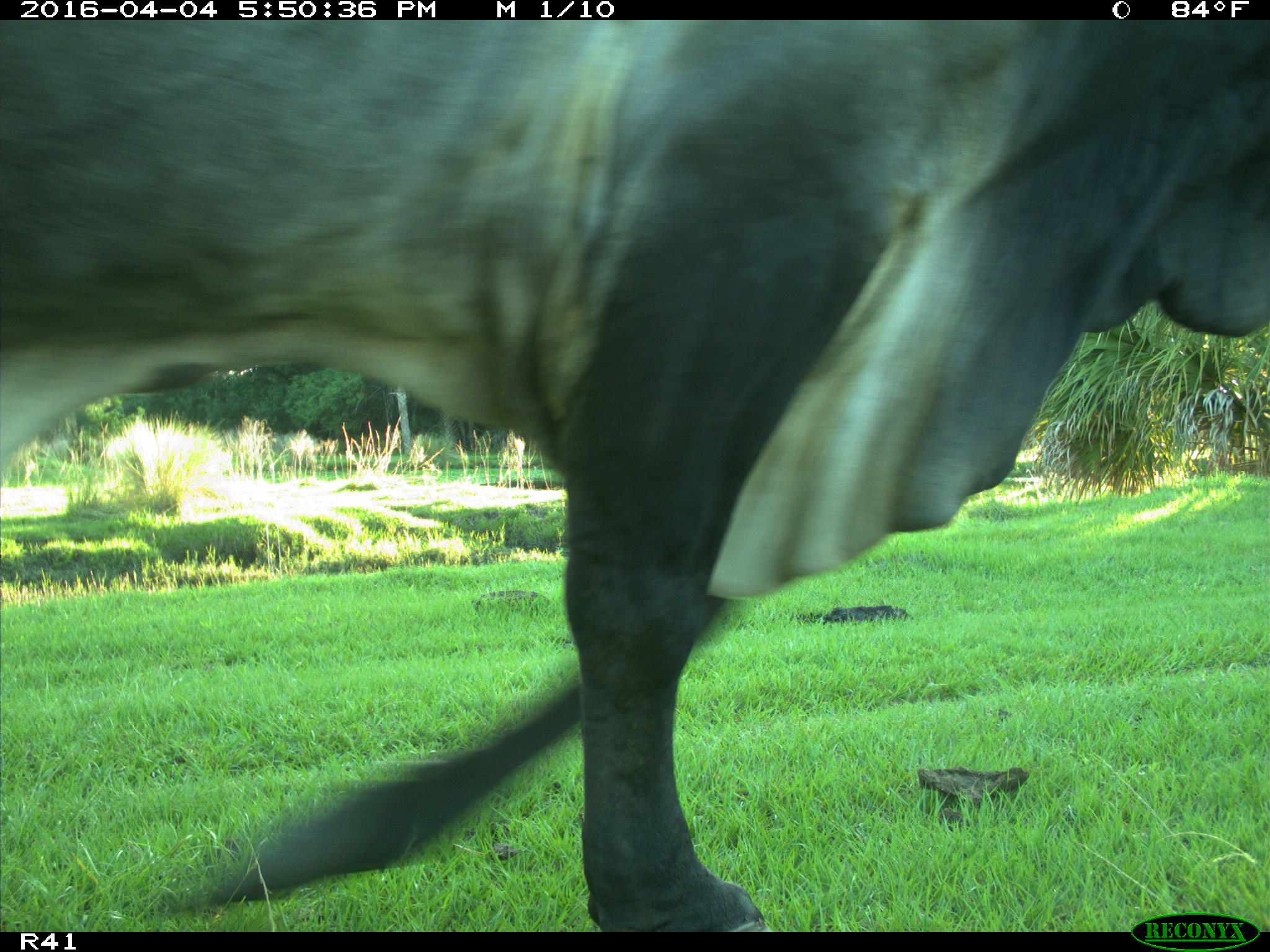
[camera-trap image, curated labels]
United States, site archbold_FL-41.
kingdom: Animalia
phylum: Chordata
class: Mammalia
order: Artiodactyla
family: Bovidae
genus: Bos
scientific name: Bos taurus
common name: domestic cow